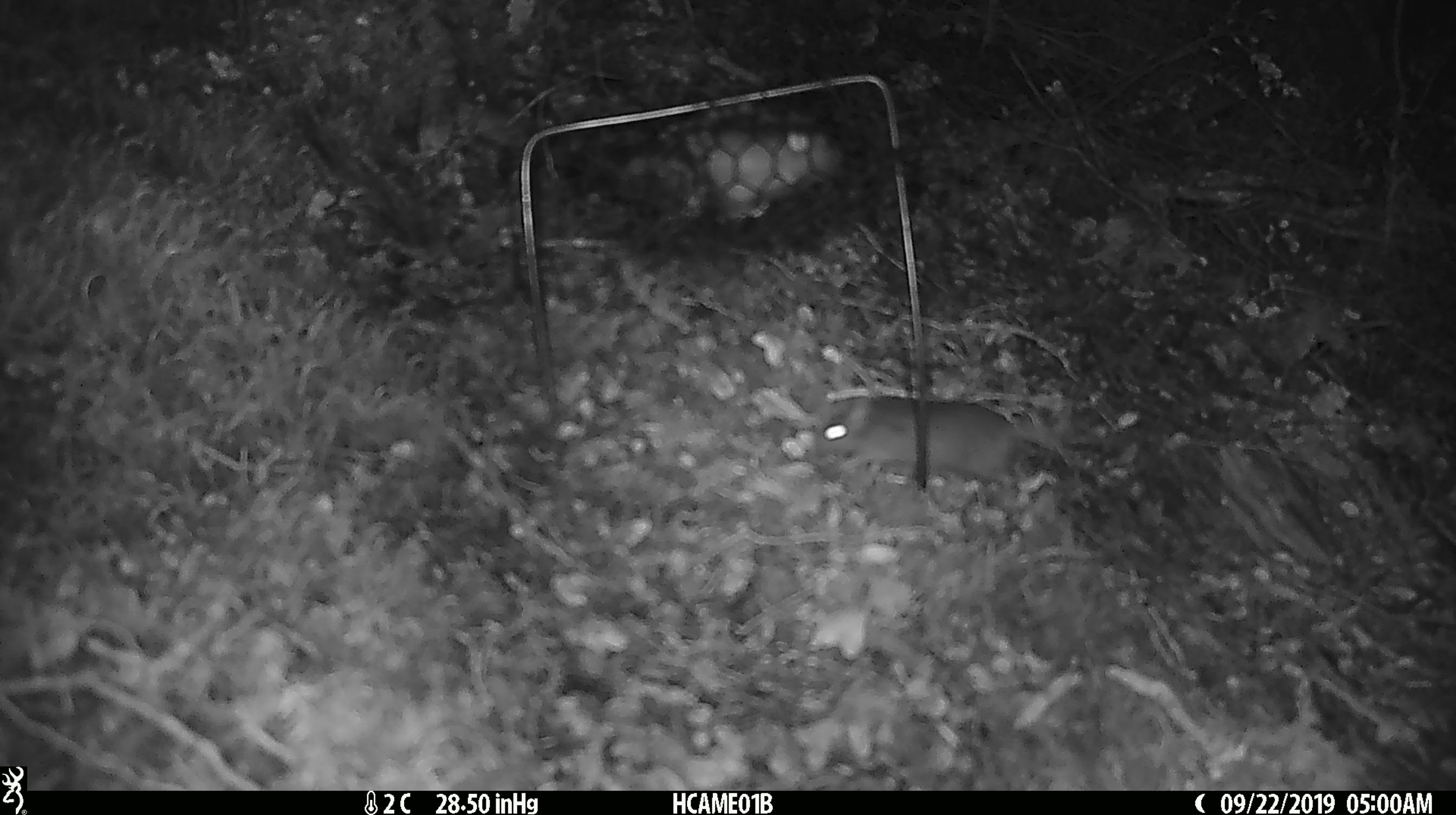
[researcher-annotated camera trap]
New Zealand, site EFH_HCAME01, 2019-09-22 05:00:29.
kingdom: Animalia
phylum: Chordata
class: Mammalia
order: Rodentia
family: Muridae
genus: Mus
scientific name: Mus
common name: mouse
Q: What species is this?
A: Mouse (Mus).